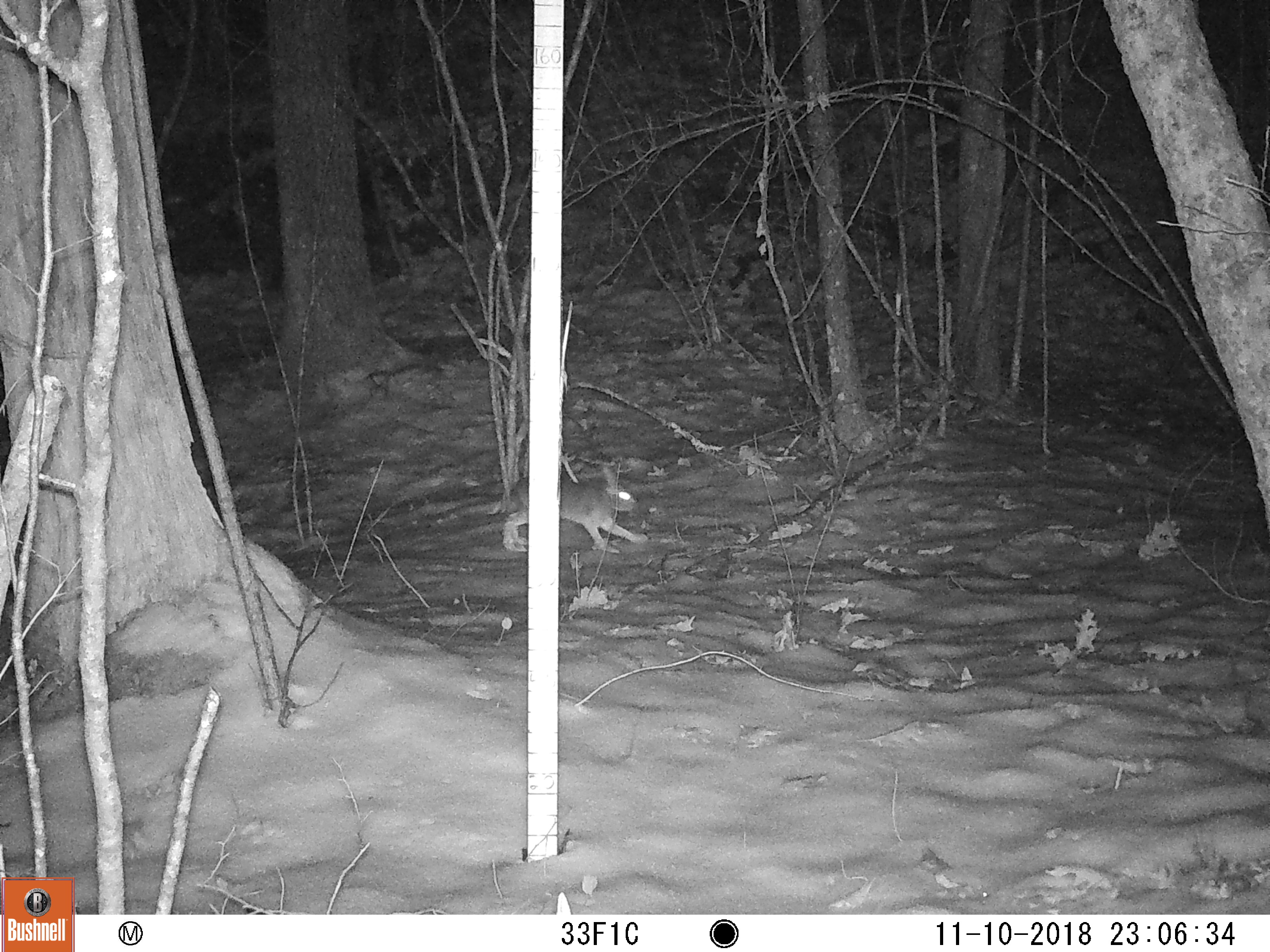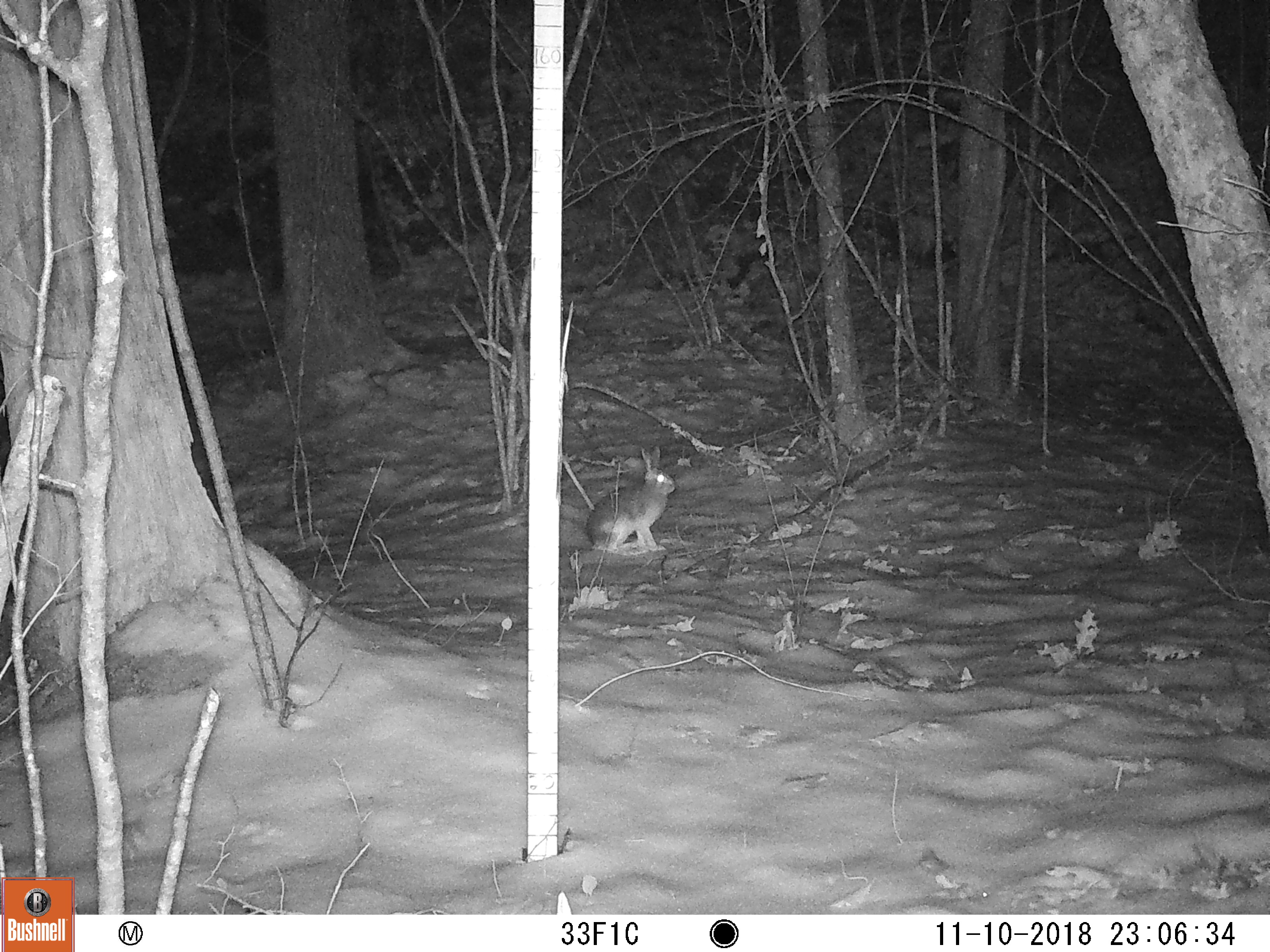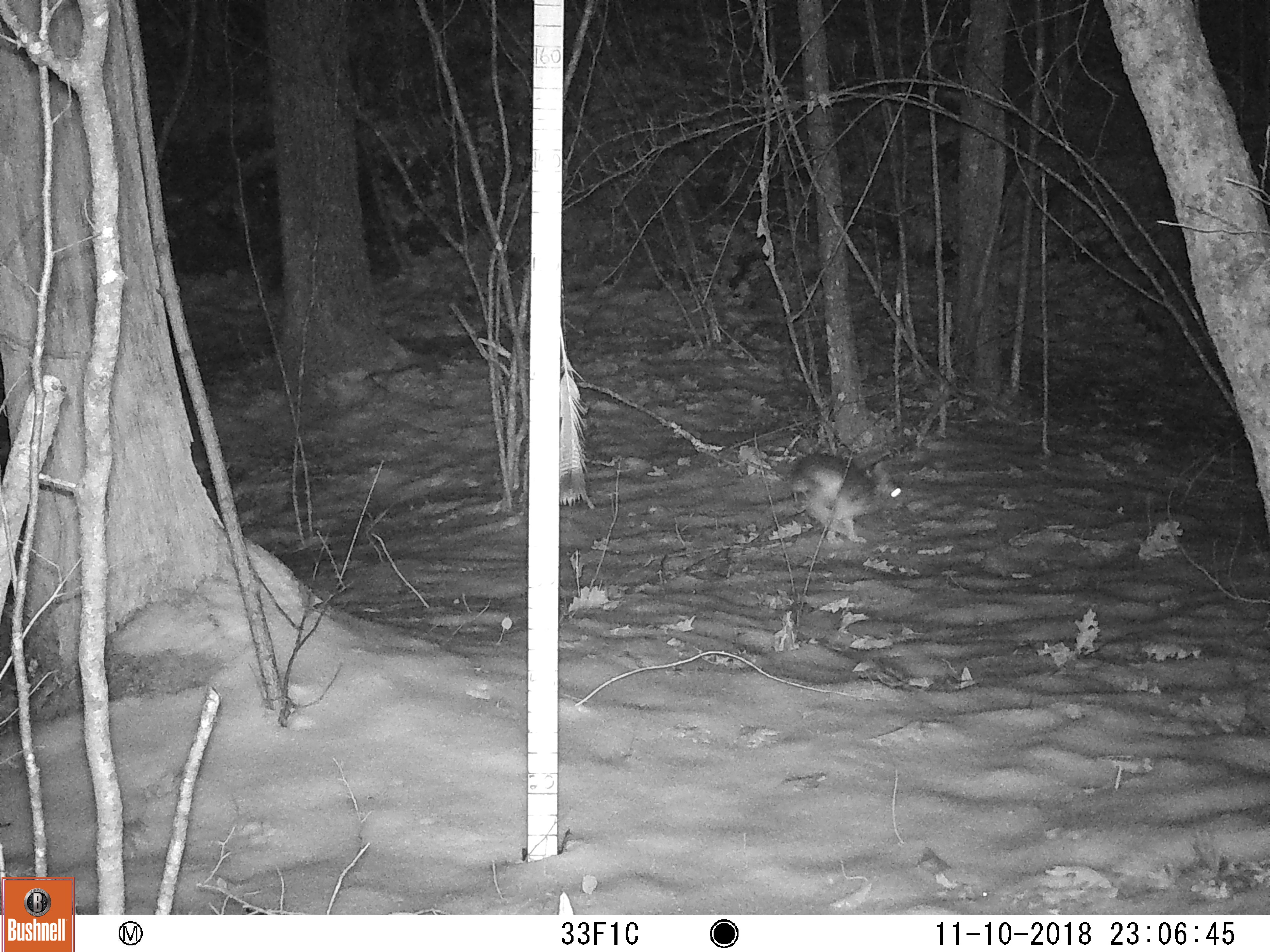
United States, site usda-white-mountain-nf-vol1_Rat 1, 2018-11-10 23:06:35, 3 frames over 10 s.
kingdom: Animalia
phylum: Chordata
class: Mammalia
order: Lagomorpha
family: Leporidae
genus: Lepus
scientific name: Lepus americanus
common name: snowshoe hare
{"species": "snowshoe hare (Lepus americanus)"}